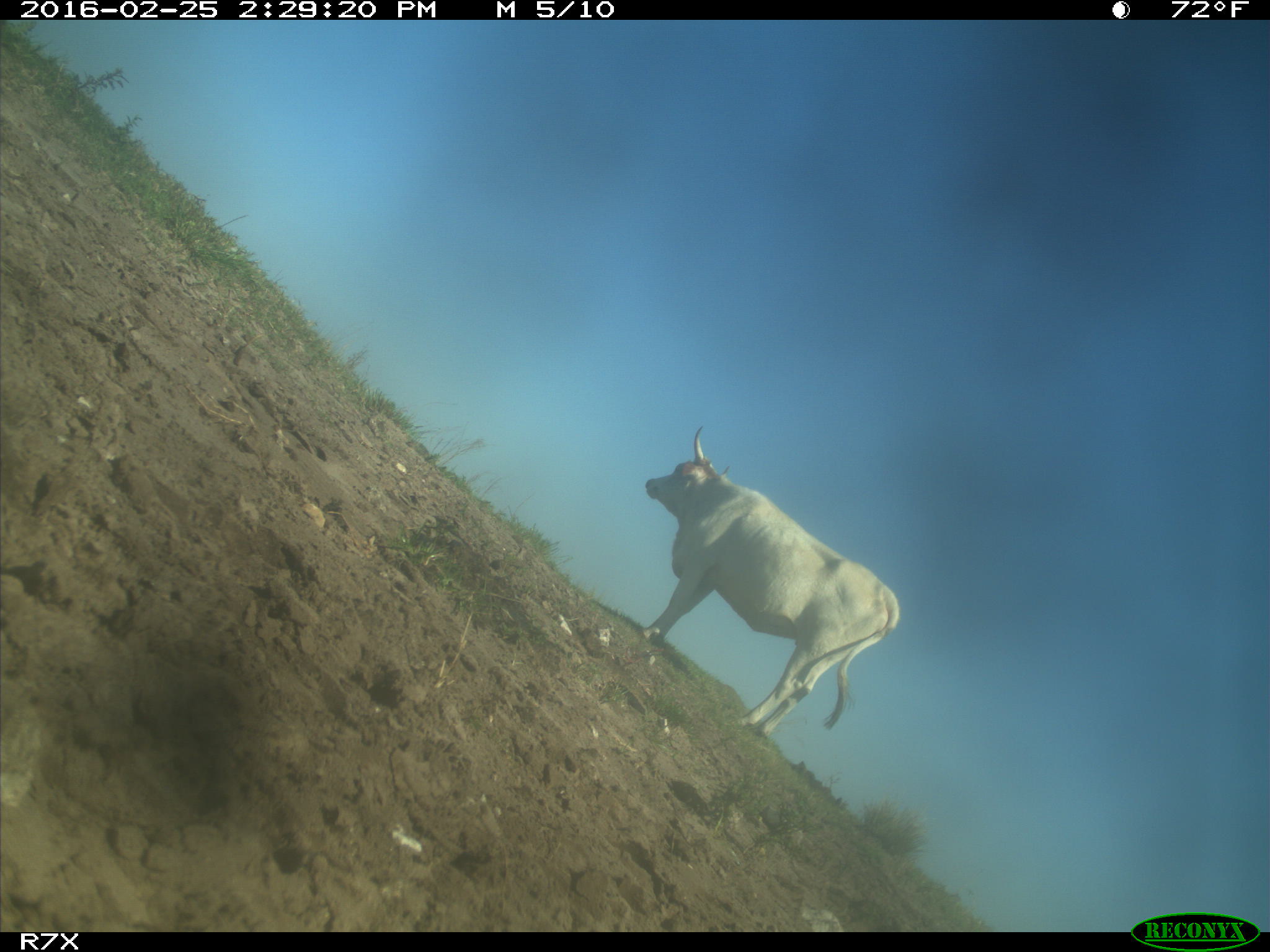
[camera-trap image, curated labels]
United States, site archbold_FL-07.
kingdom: Animalia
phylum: Chordata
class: Mammalia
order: Artiodactyla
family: Bovidae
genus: Bos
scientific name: Bos taurus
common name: domestic cow